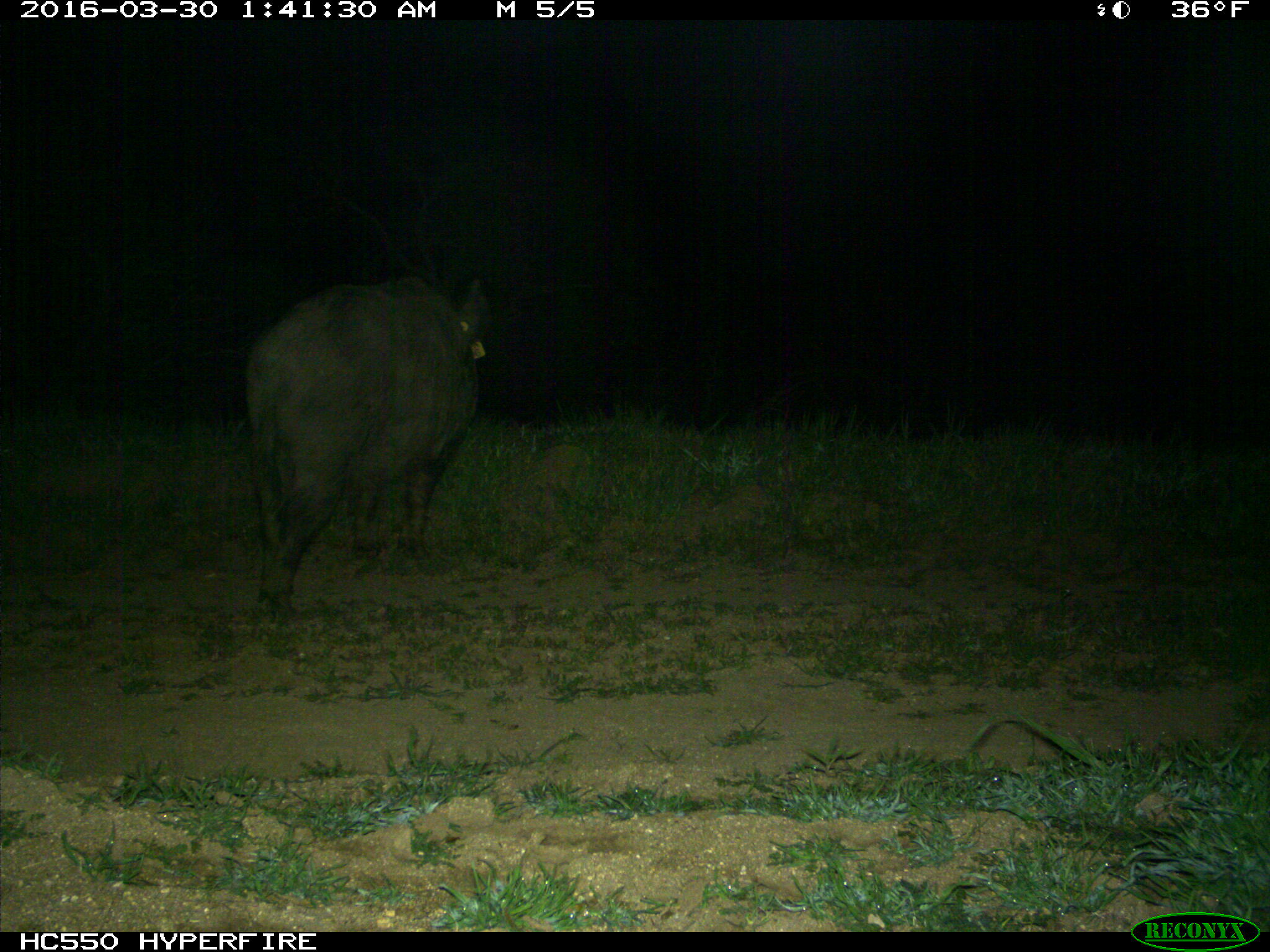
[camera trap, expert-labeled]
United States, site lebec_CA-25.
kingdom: Animalia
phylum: Chordata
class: Mammalia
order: Artiodactyla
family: Suidae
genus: Sus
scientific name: Sus scrofa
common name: wild boar